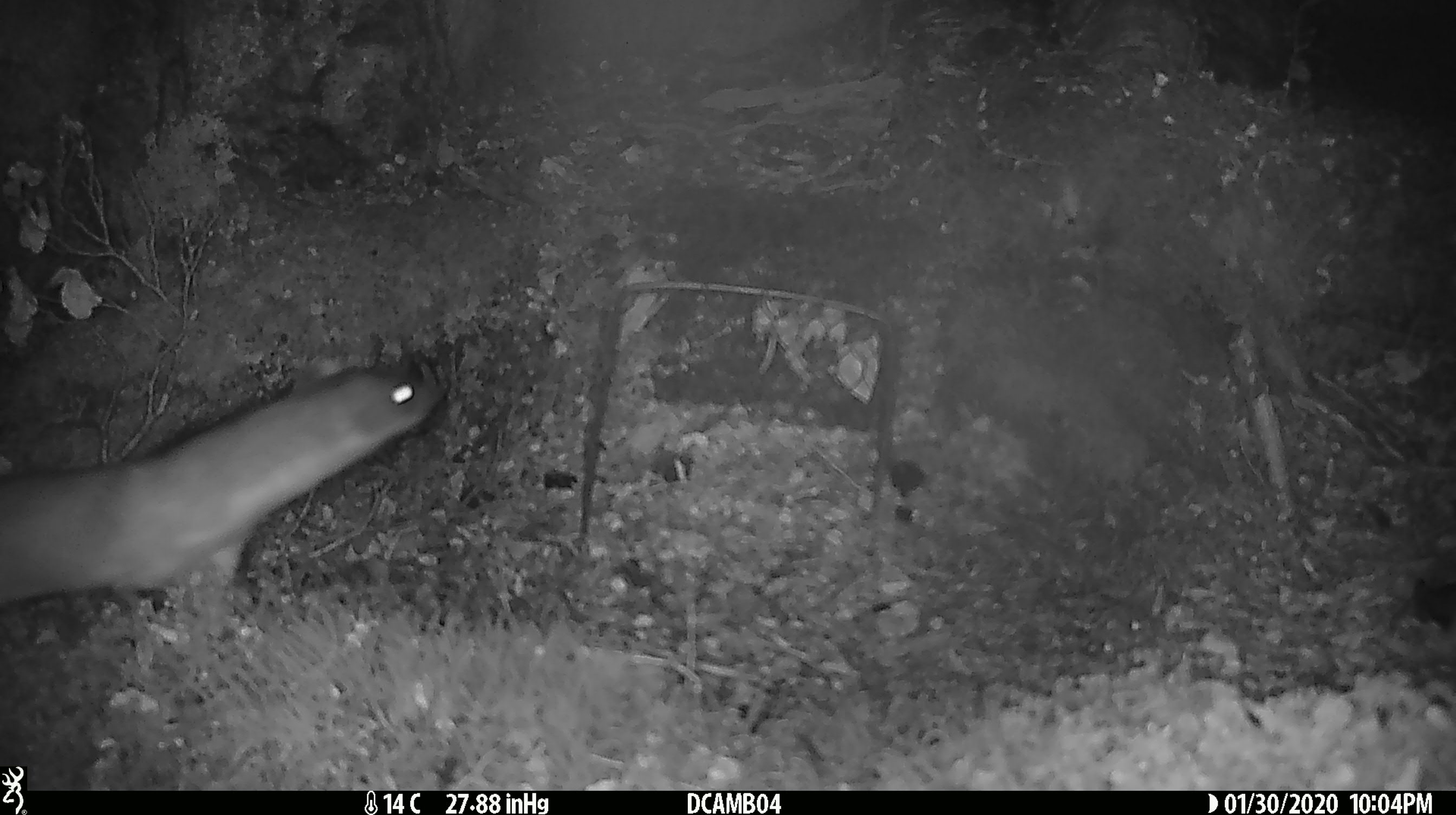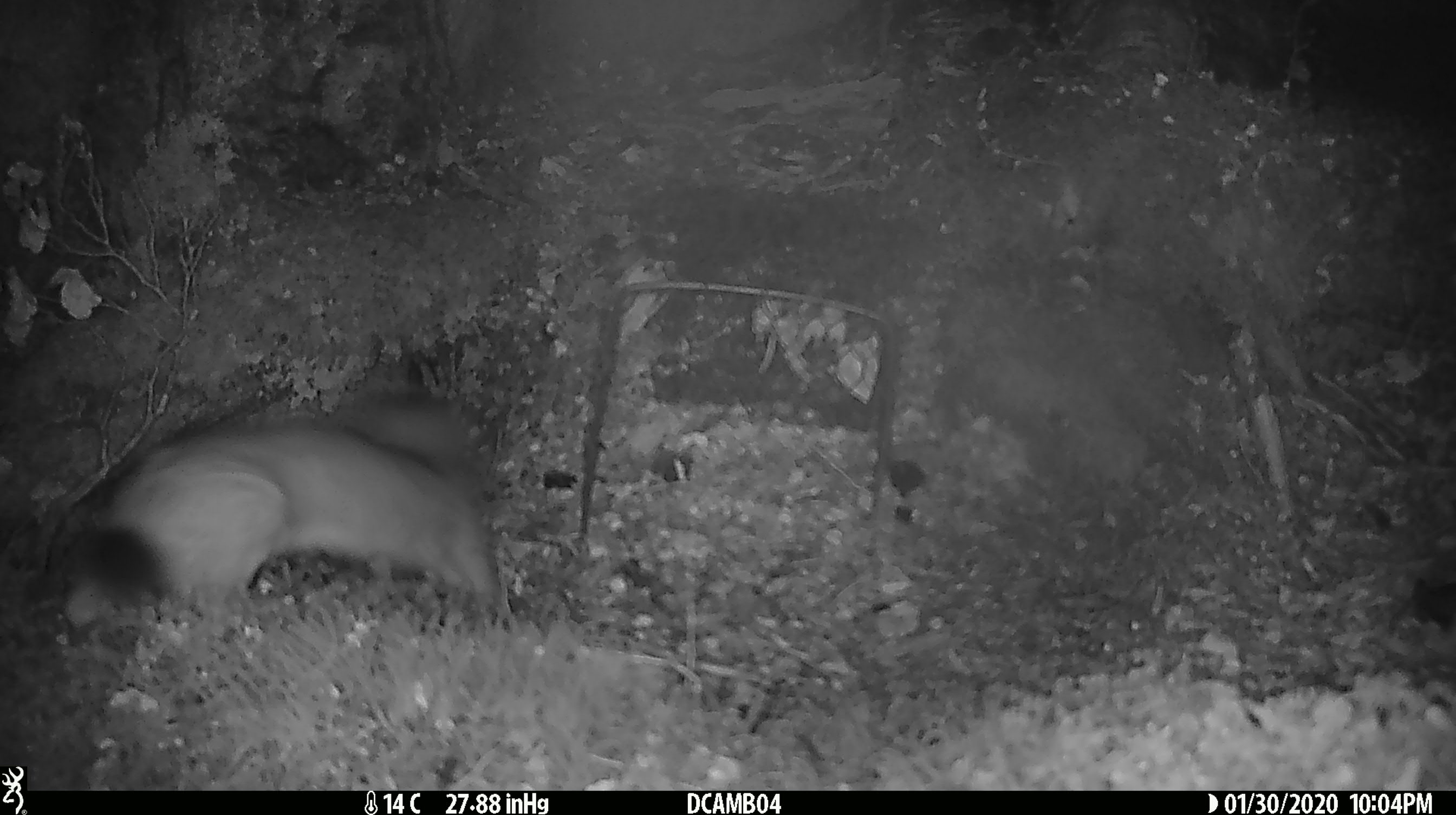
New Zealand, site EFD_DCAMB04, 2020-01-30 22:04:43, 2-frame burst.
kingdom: Animalia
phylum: Chordata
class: Mammalia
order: Carnivora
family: Mustelidae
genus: Mustela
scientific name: Mustela erminea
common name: stoat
Stoat (Mustela erminea).